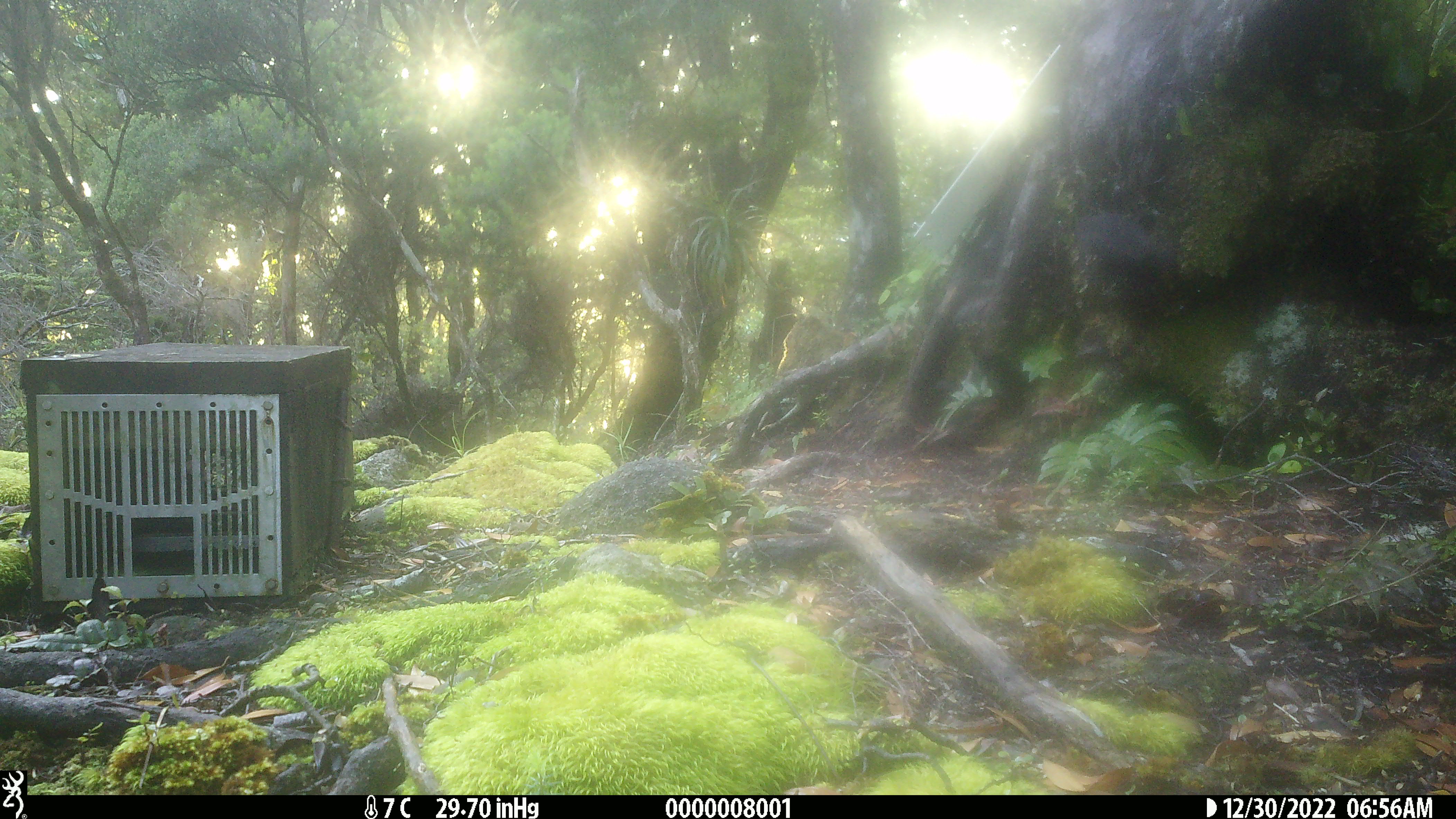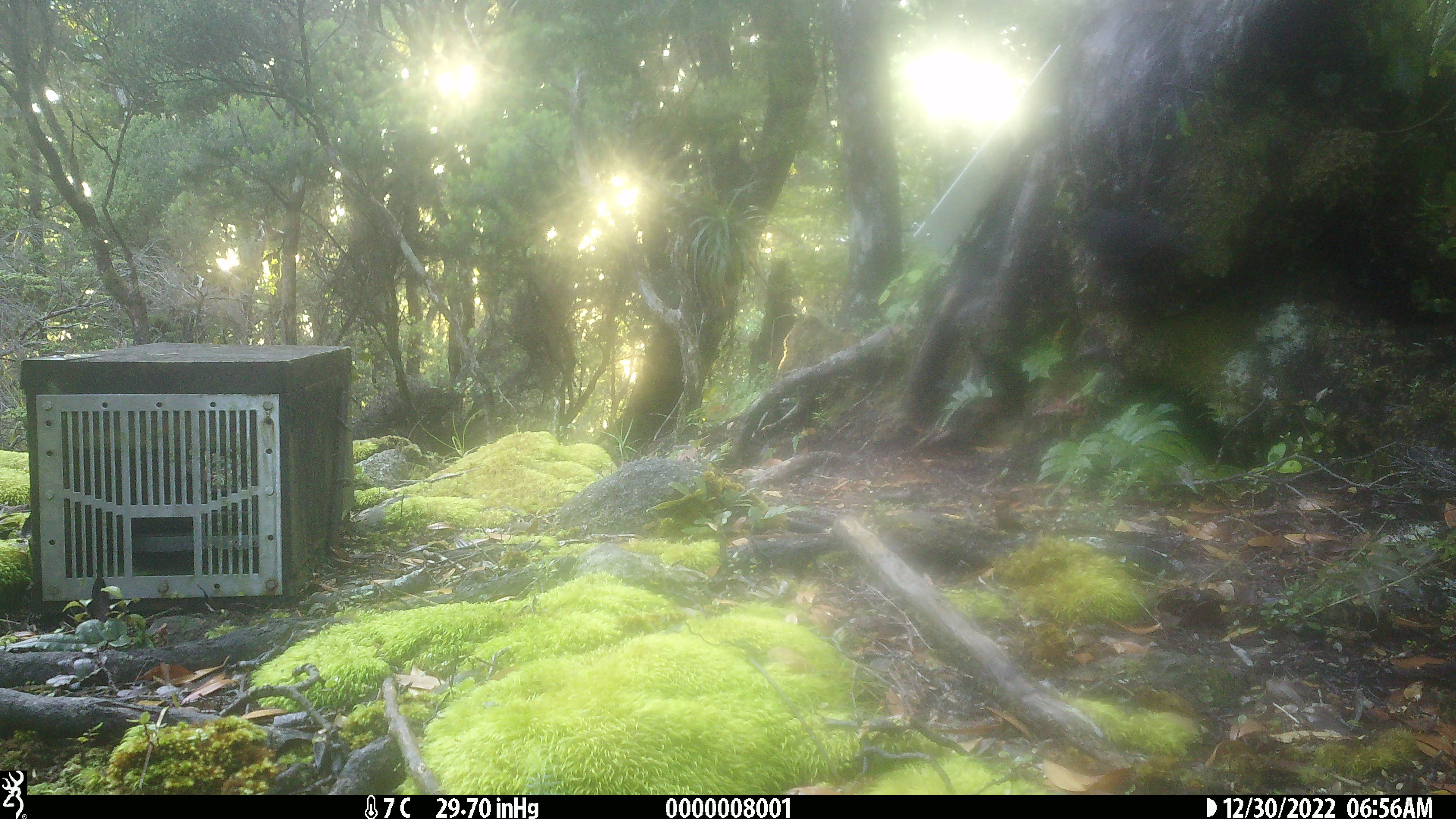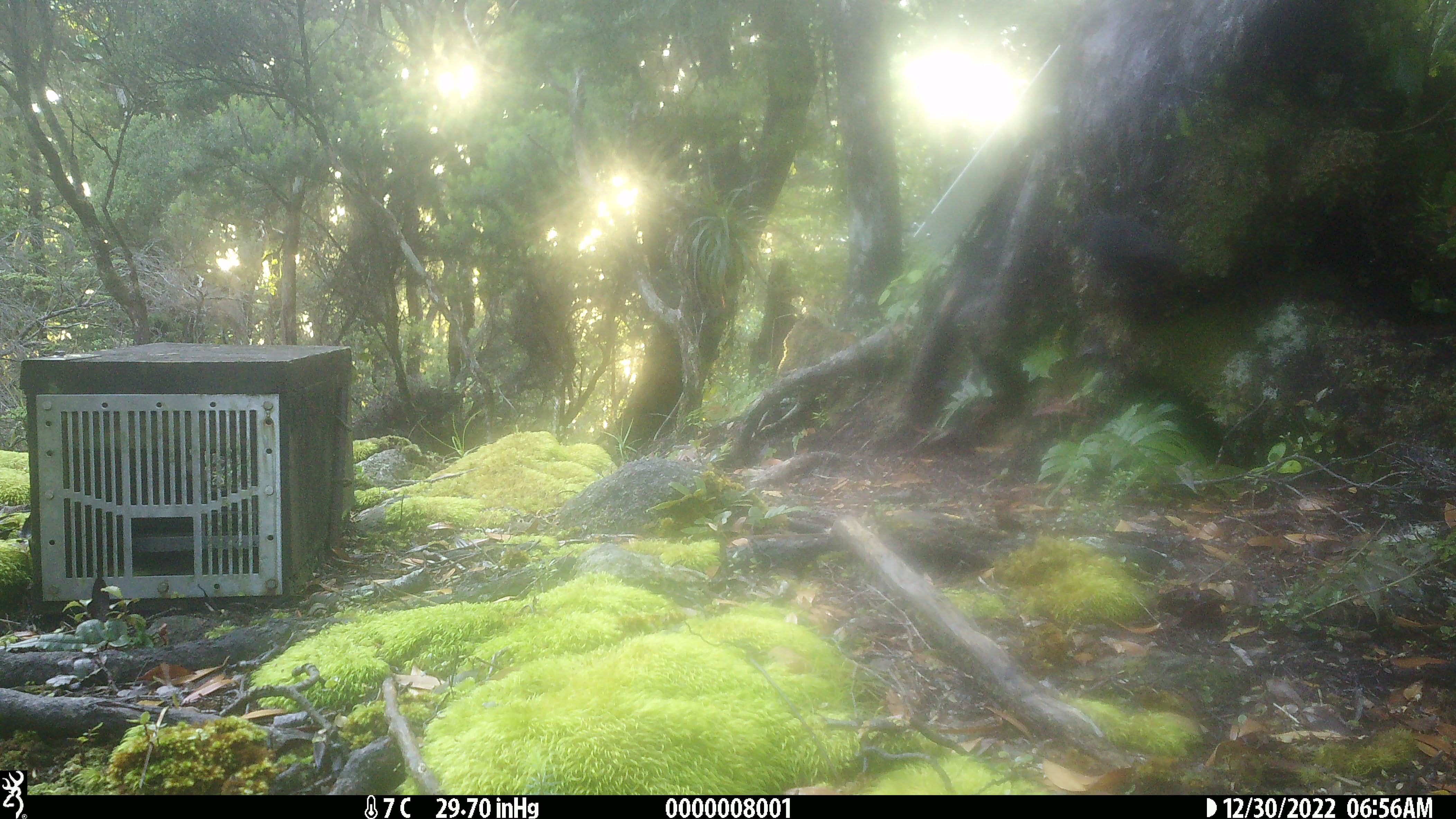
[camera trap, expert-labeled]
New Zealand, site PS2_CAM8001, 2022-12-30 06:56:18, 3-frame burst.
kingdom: Animalia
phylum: Chordata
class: Aves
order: Passeriformes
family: Petroicidae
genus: Petroica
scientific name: Petroica australis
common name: new zealand robin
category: robin